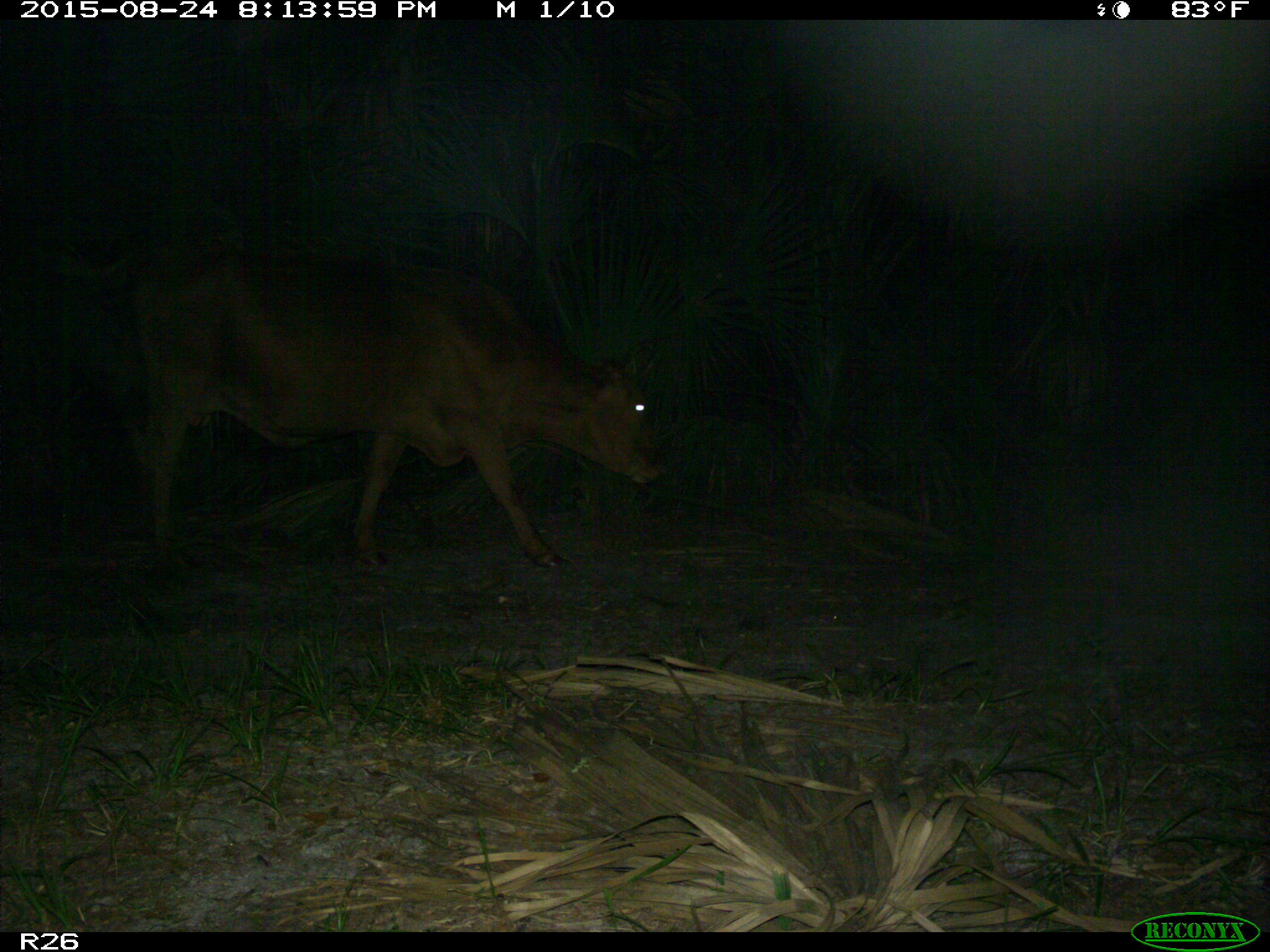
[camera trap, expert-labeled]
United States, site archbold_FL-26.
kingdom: Animalia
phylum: Chordata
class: Mammalia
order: Artiodactyla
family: Bovidae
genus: Bos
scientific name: Bos taurus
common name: domestic cow